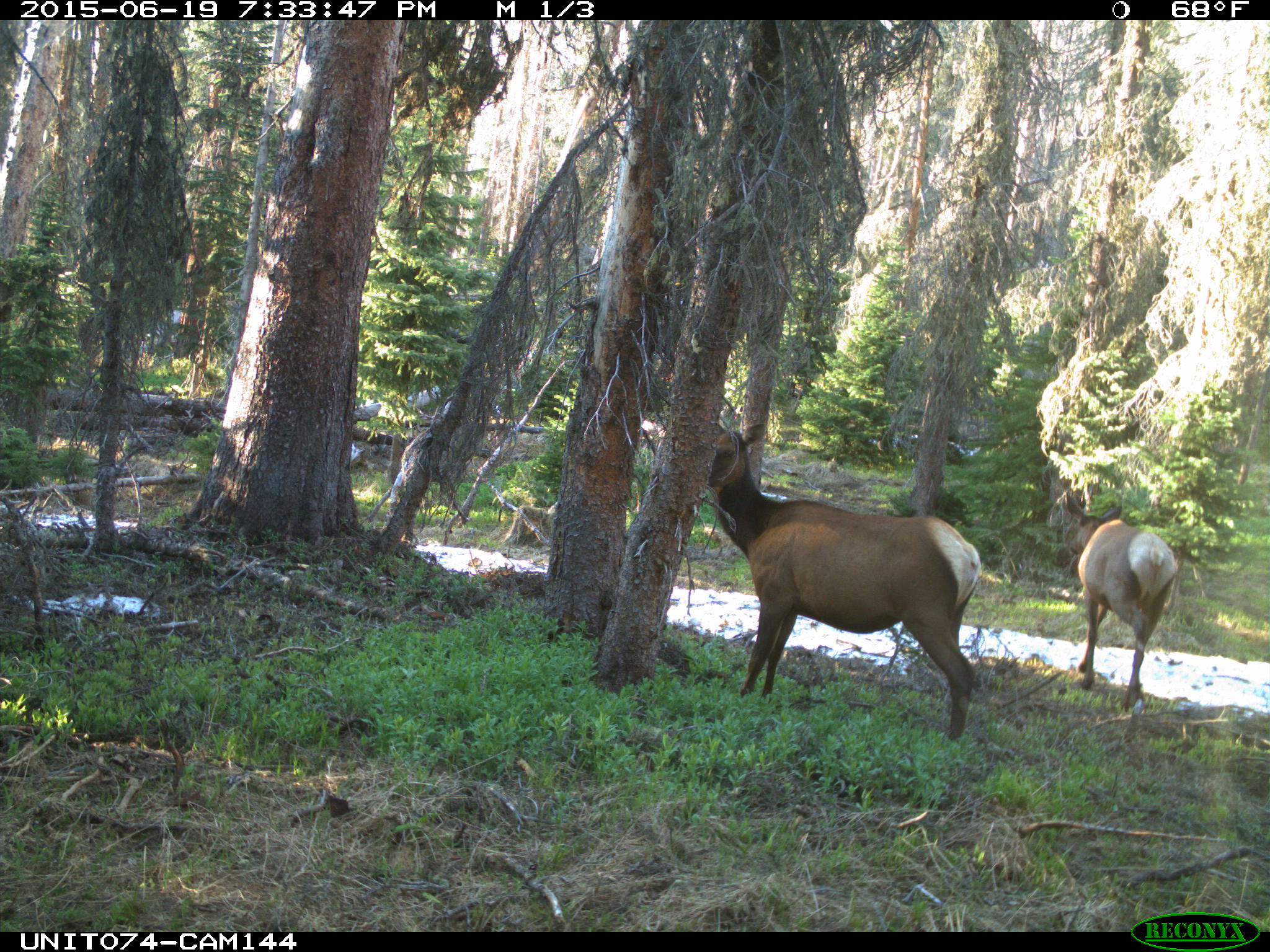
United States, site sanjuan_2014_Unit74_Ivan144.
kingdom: Animalia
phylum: Chordata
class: Mammalia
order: Artiodactyla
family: Cervidae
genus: Cervus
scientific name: Cervus elaphus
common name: red deer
Cervus elaphus (red deer).